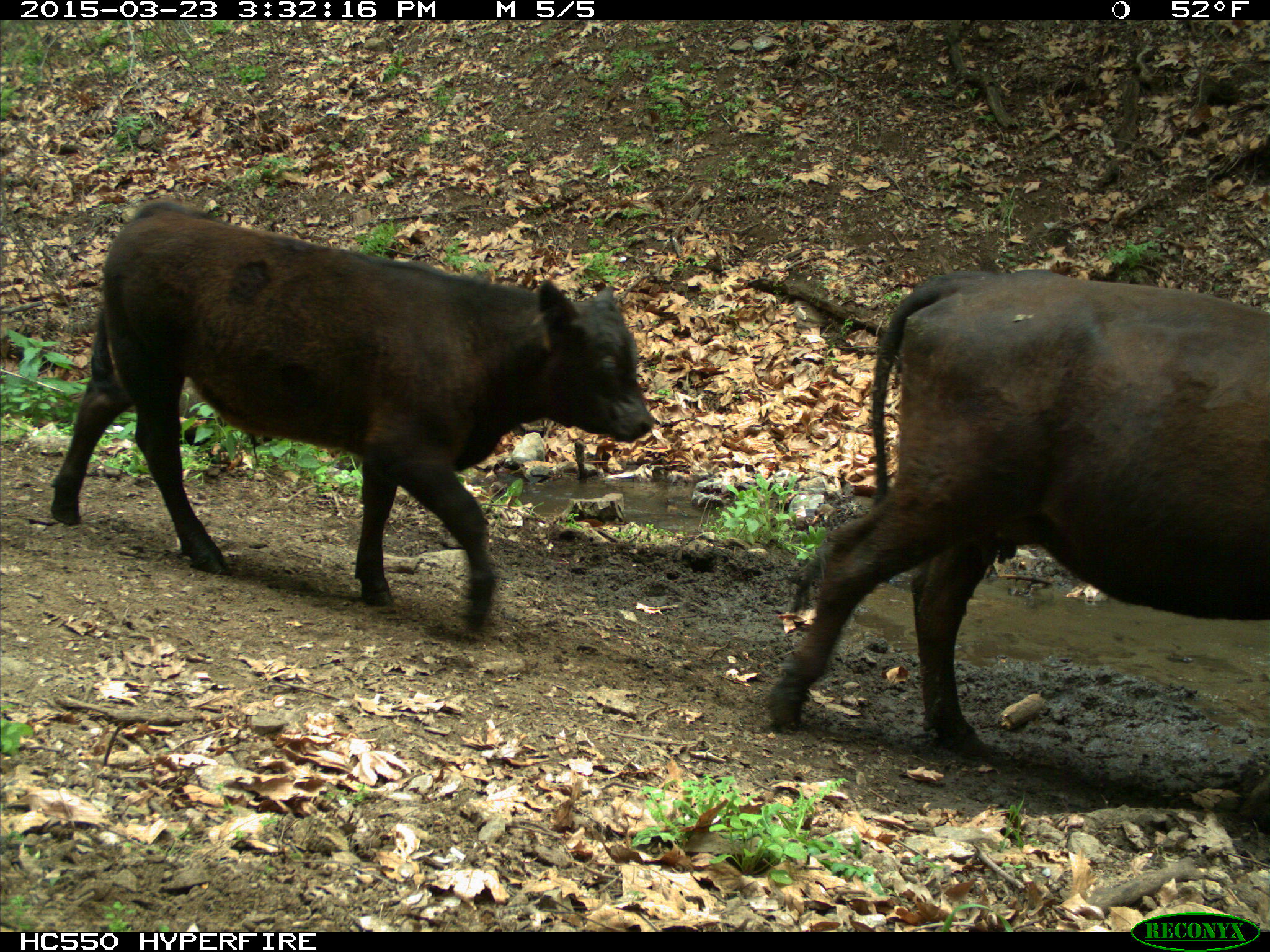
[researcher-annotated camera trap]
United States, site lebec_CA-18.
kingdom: Animalia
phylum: Chordata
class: Mammalia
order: Artiodactyla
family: Bovidae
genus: Bos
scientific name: Bos taurus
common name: domestic cow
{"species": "Bos taurus (domestic cow)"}